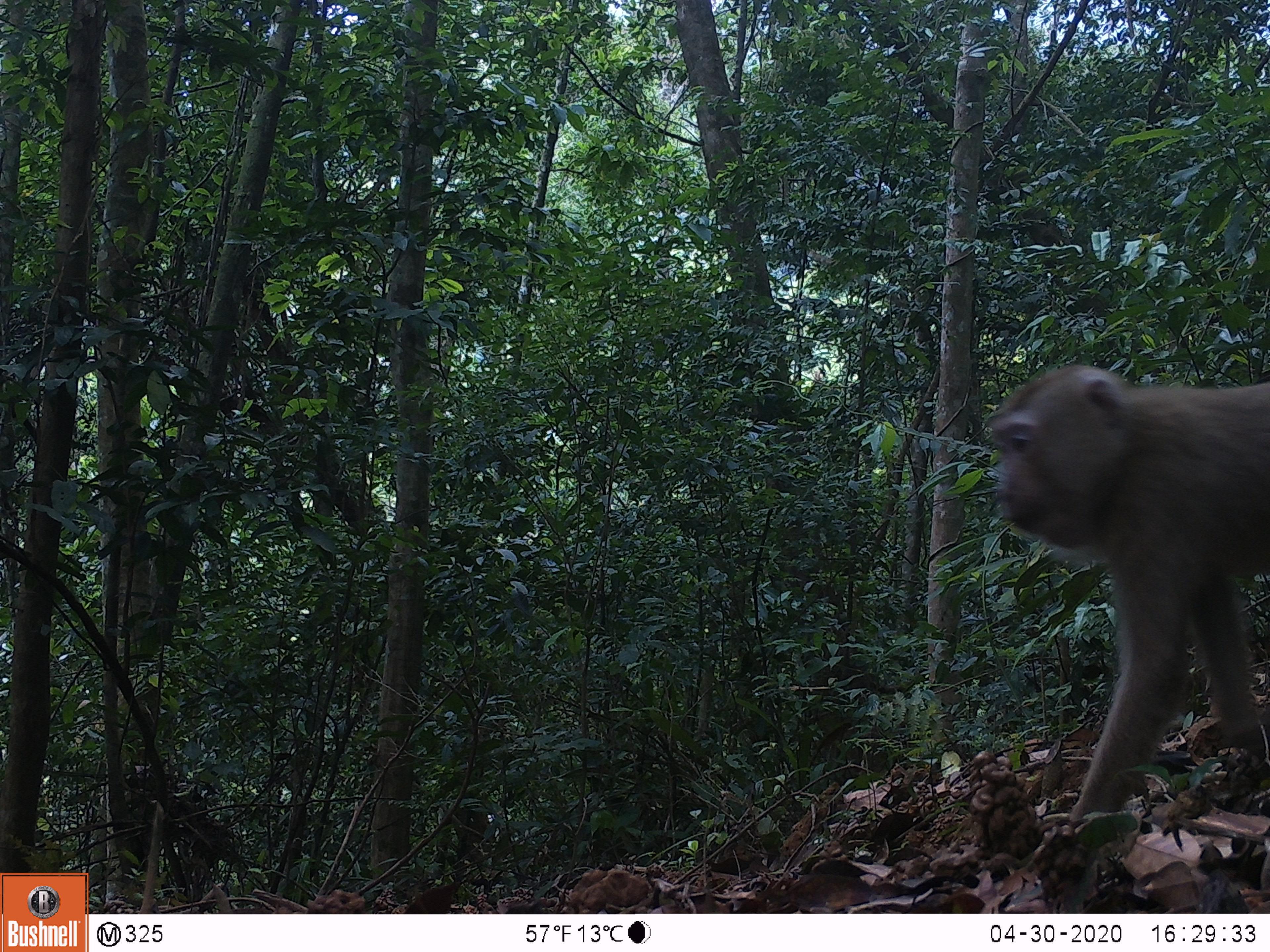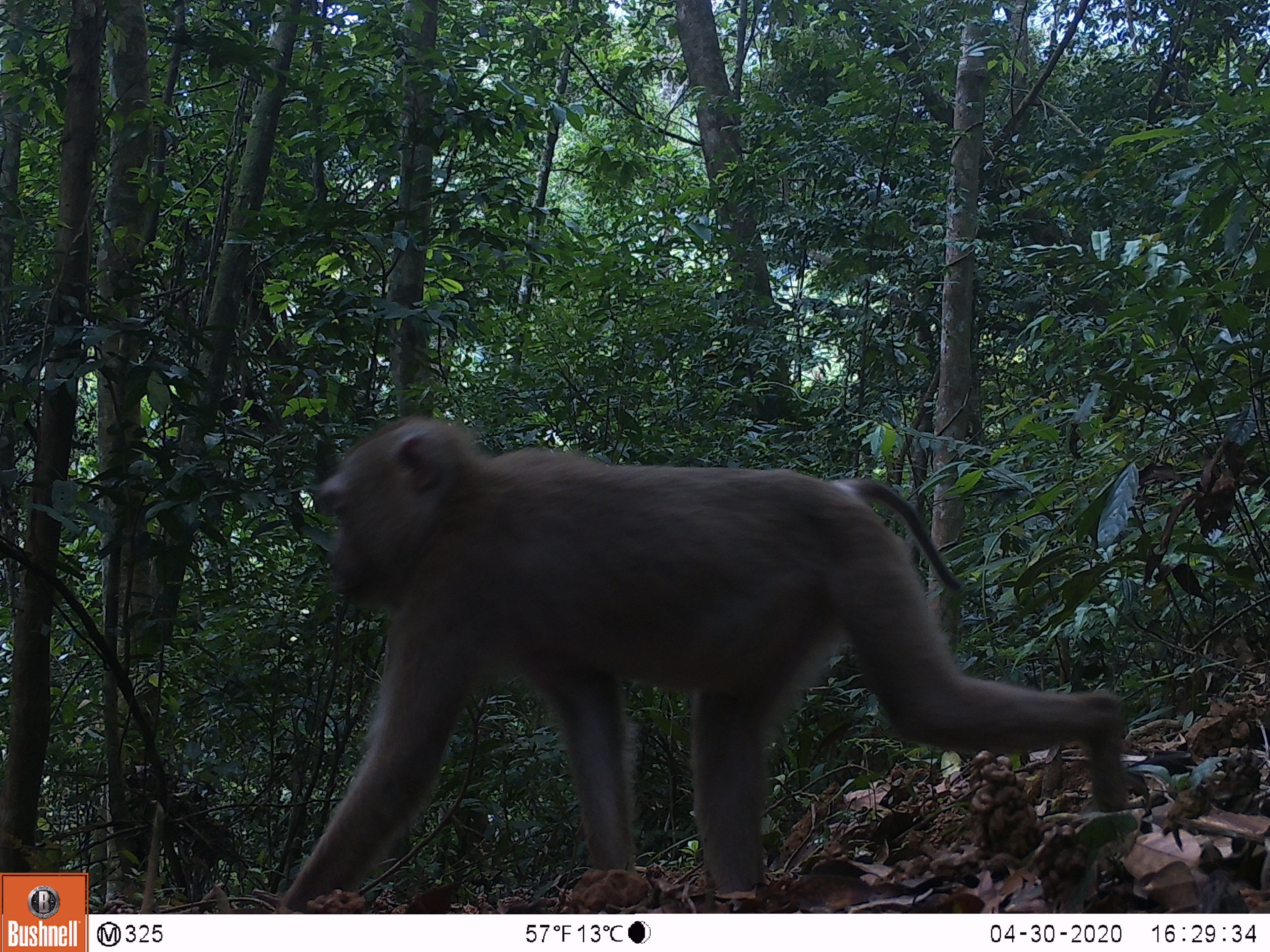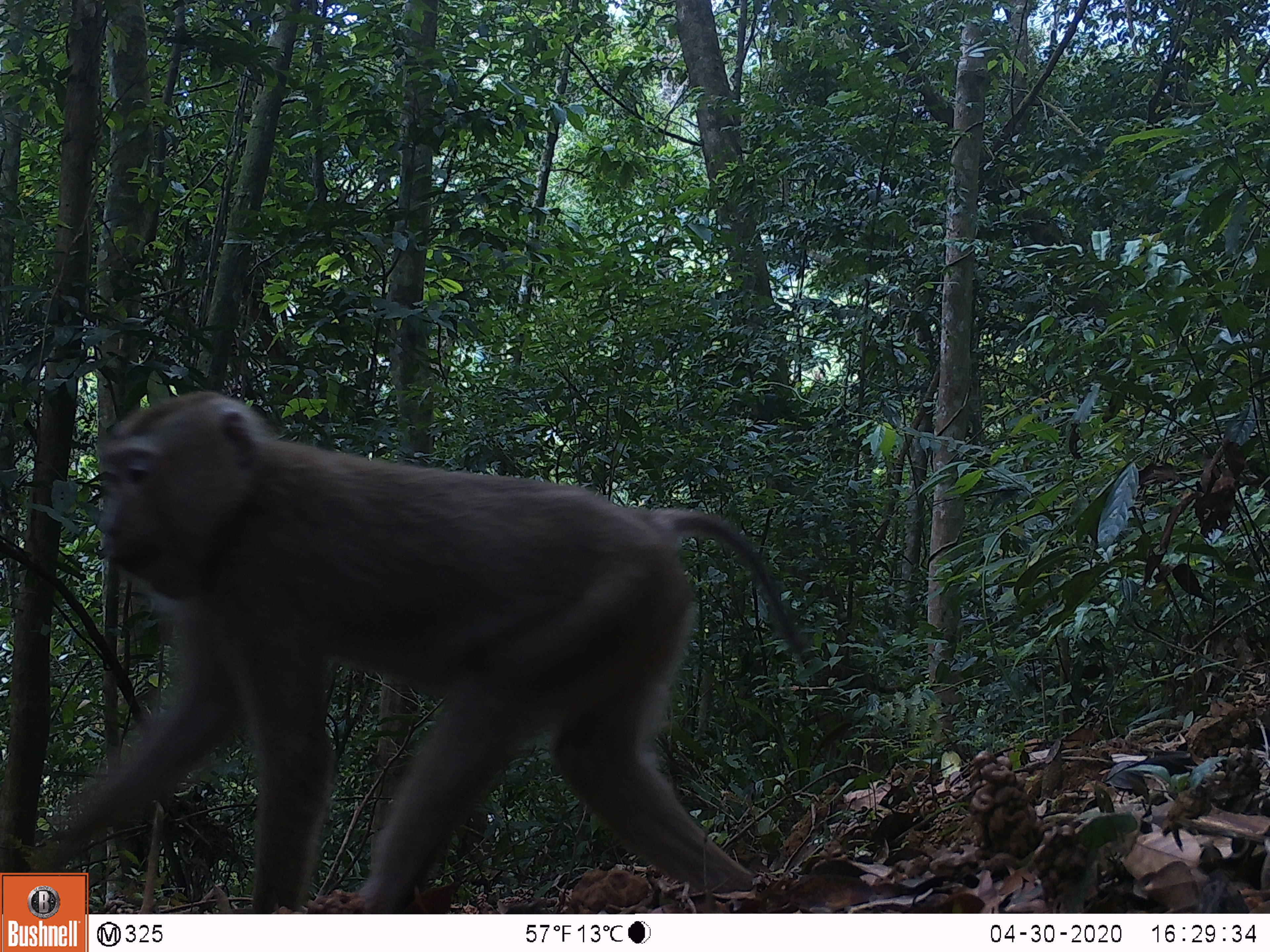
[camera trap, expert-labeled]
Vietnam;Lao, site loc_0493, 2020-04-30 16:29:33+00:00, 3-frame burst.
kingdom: Animalia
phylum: Chordata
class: Mammalia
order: Primates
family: Cercopithecidae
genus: Macaca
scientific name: Macaca nemestrina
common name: pig-tailed macaque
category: pig tailed macaque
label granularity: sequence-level